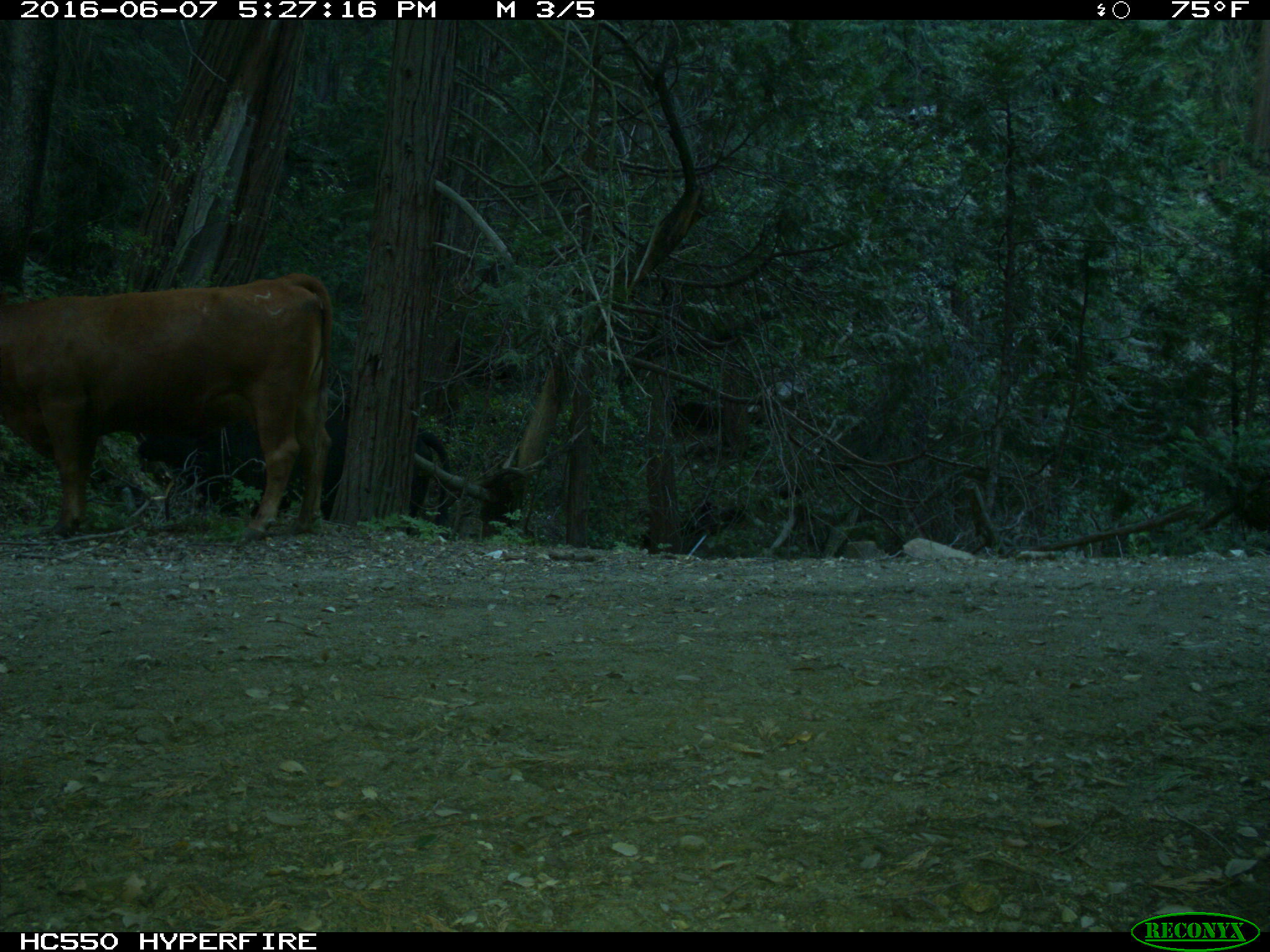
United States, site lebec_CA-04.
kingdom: Animalia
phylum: Chordata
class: Mammalia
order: Artiodactyla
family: Bovidae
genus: Bos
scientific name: Bos taurus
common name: domestic cow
Bos taurus (domestic cow).